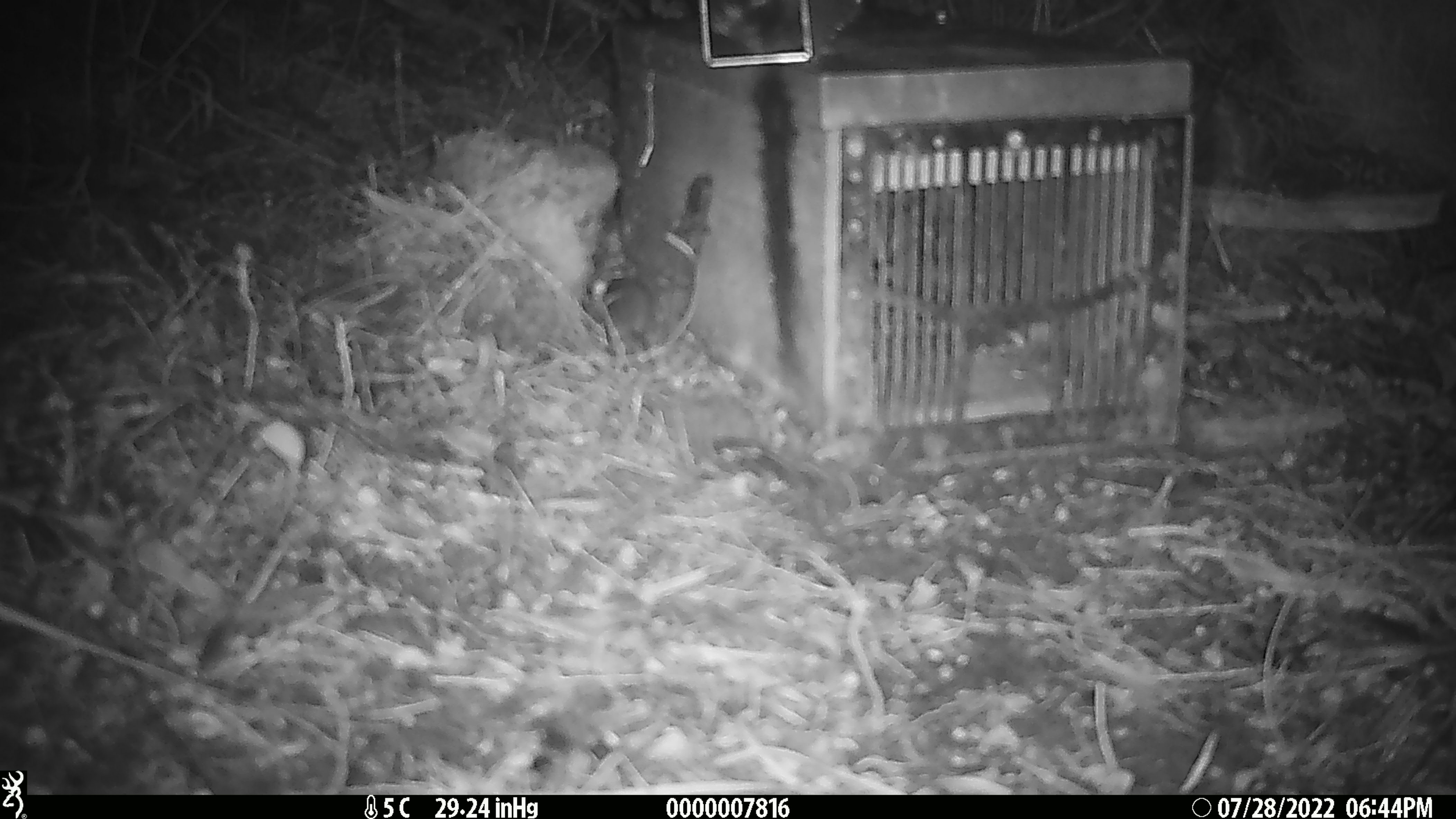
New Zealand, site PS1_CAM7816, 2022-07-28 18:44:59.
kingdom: Animalia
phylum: Chordata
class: Mammalia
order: Rodentia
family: Muridae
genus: Mus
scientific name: Mus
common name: mouse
Mouse (Mus).